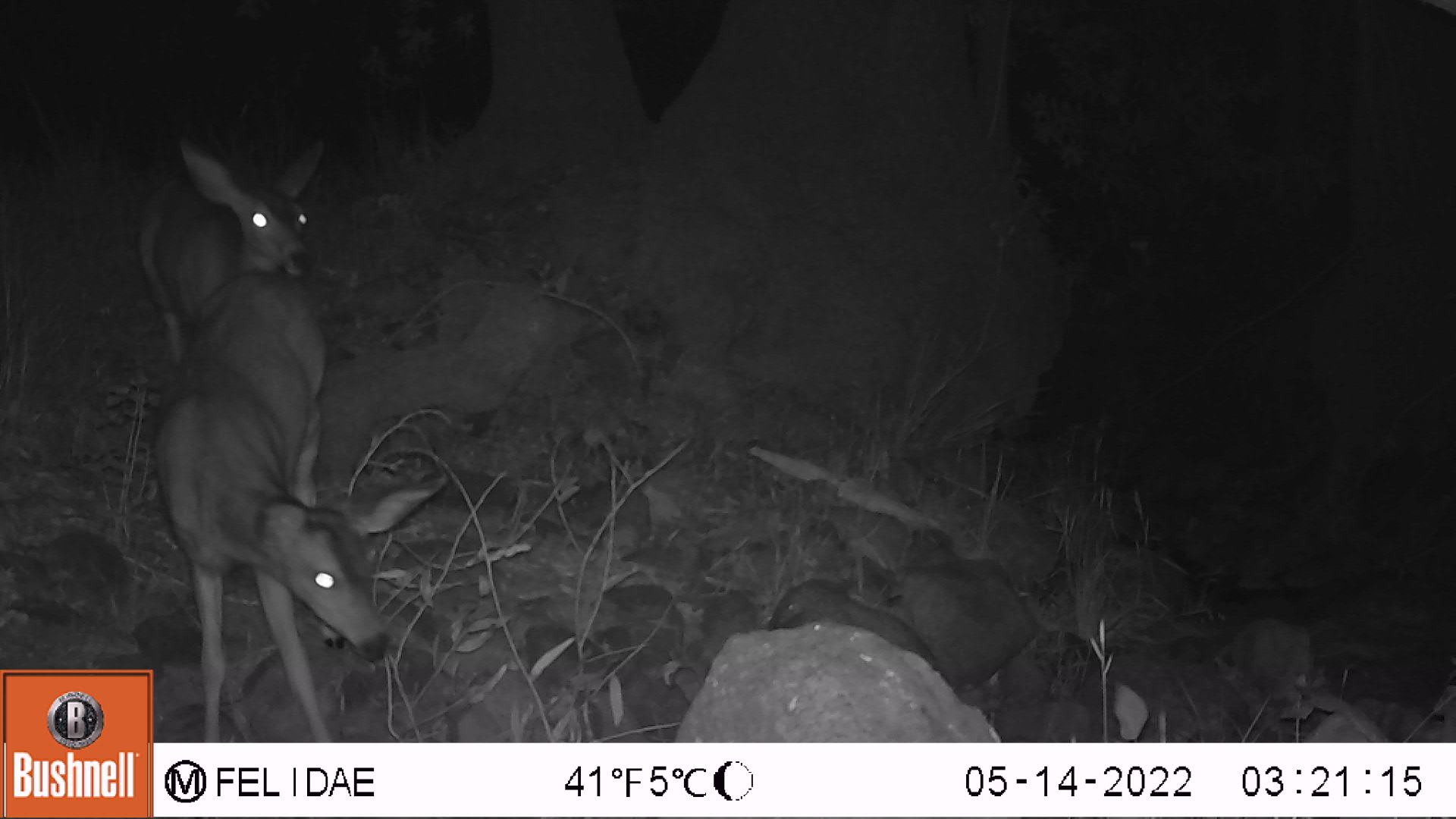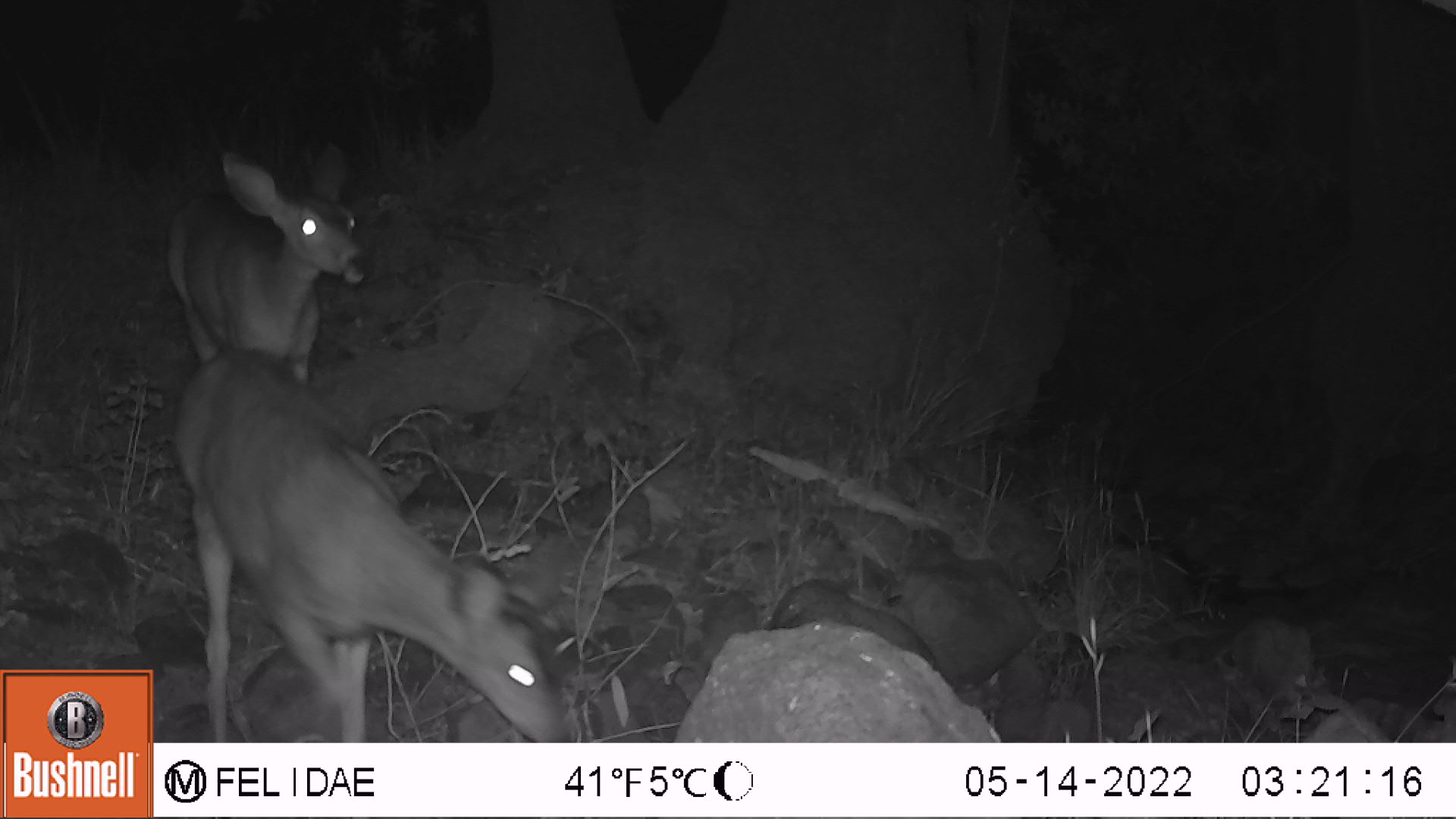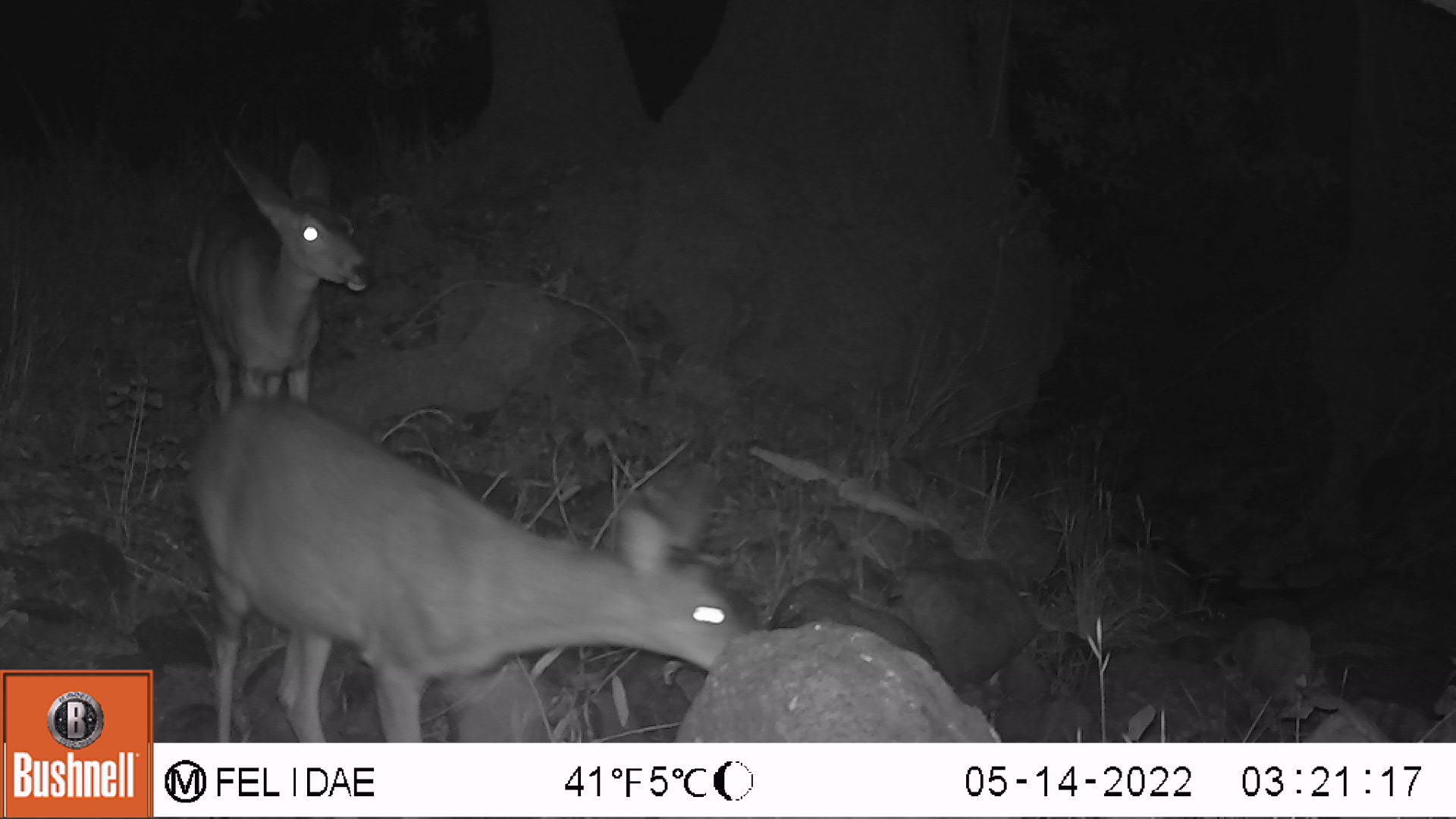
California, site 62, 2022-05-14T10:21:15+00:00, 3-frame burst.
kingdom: Animalia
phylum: Chordata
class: Mammalia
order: Artiodactyla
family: Cervidae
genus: Odocoileus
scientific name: Odocoileus hemionus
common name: mule deer